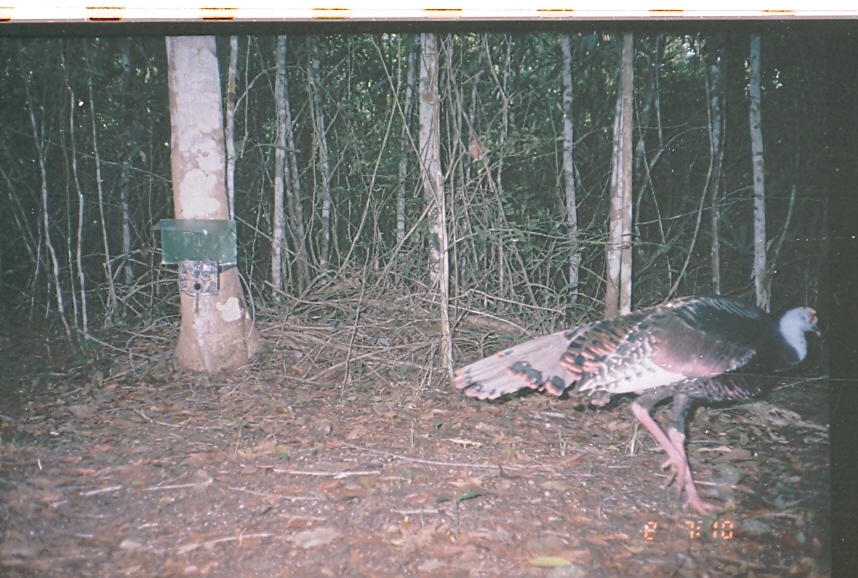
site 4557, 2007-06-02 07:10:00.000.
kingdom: Animalia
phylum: Chordata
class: Aves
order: Galliformes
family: Phasianidae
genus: Meleagris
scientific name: Meleagris ocellata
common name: ocellated turkey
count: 1